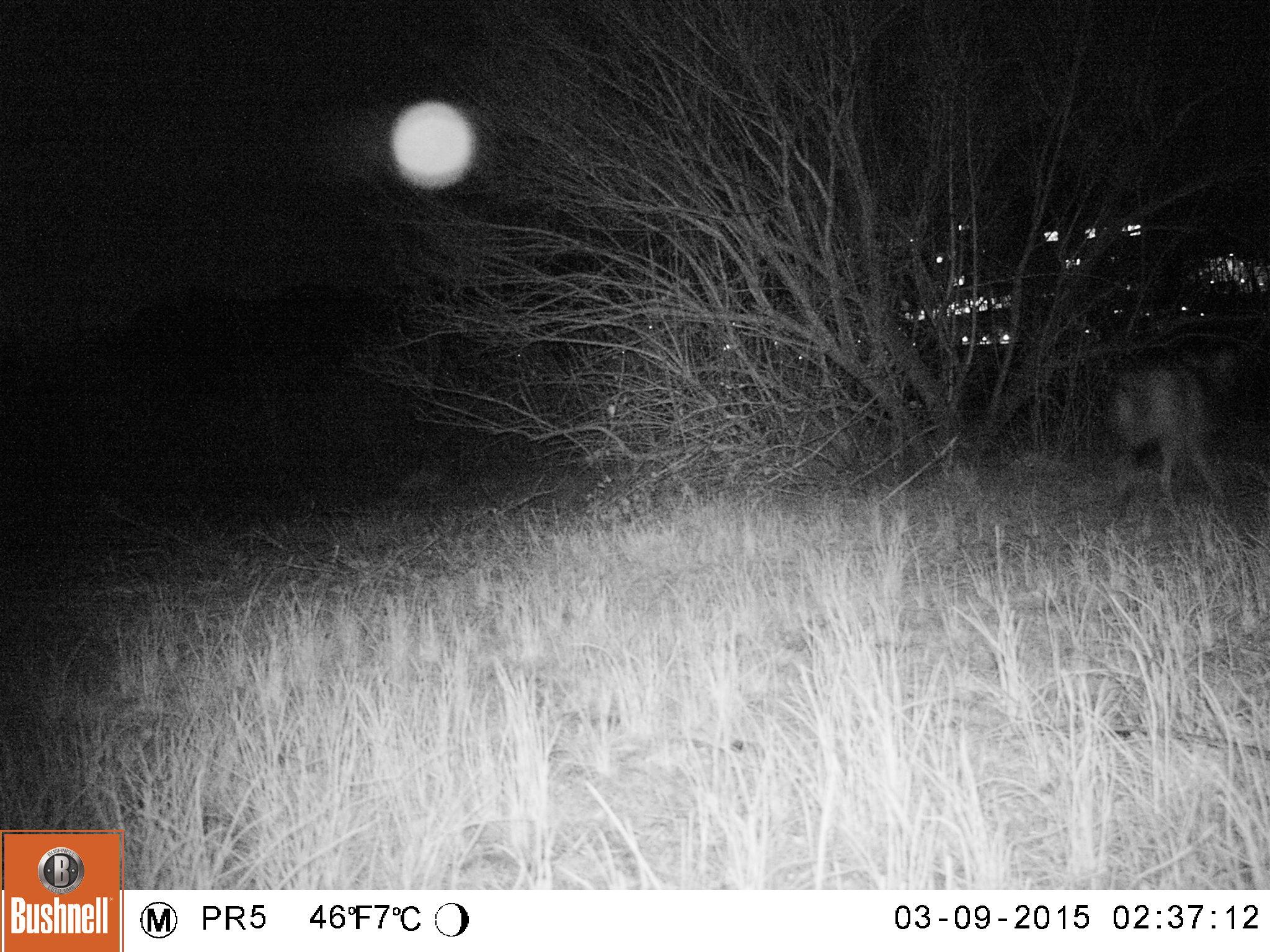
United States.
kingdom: Animalia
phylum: Chordata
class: Mammalia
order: Carnivora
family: Canidae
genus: Canis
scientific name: Canis latrans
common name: coyote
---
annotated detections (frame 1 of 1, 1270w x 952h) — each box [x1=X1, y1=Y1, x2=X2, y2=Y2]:
Coyote: [x1=1085, y1=351, x2=1246, y2=518]